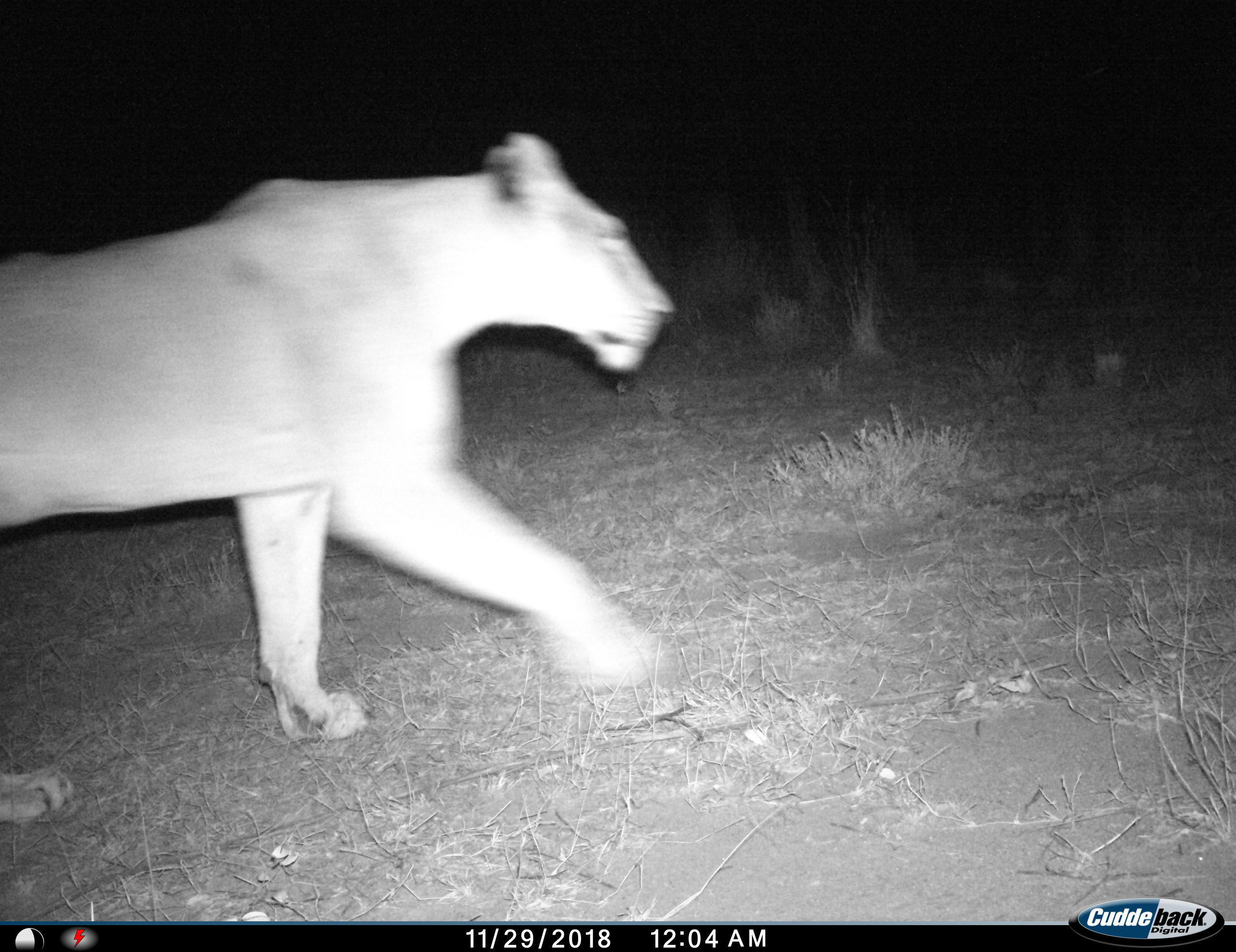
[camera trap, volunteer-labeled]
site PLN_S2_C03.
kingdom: Animalia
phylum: Chordata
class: Mammalia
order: Carnivora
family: Felidae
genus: Panthera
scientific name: Panthera leo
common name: lion female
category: lionfemale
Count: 1.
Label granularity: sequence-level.